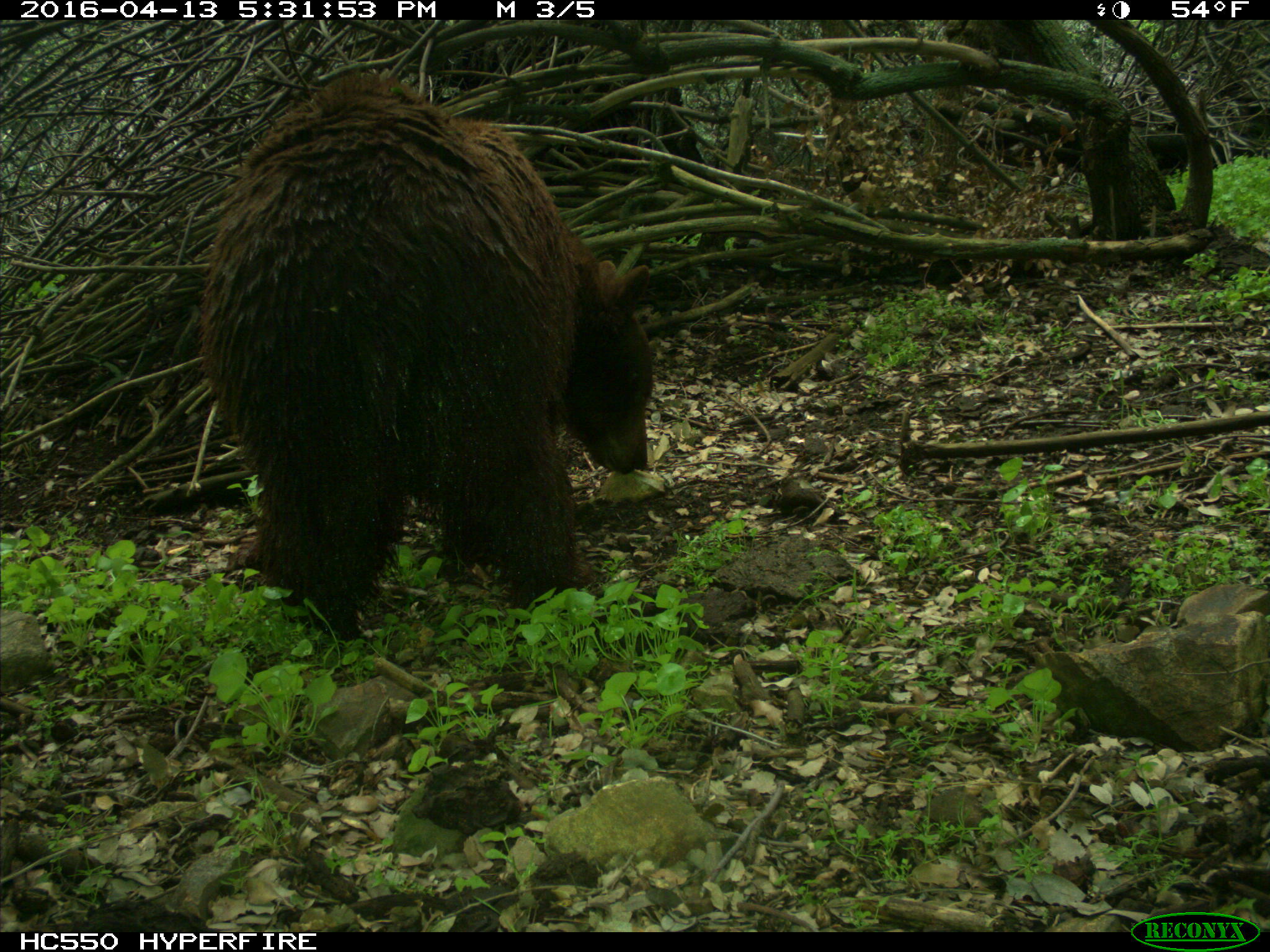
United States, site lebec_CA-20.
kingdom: Animalia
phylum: Chordata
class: Mammalia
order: Carnivora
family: Ursidae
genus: Ursus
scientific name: Ursus americanus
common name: american black bear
Ursus americanus (american black bear).